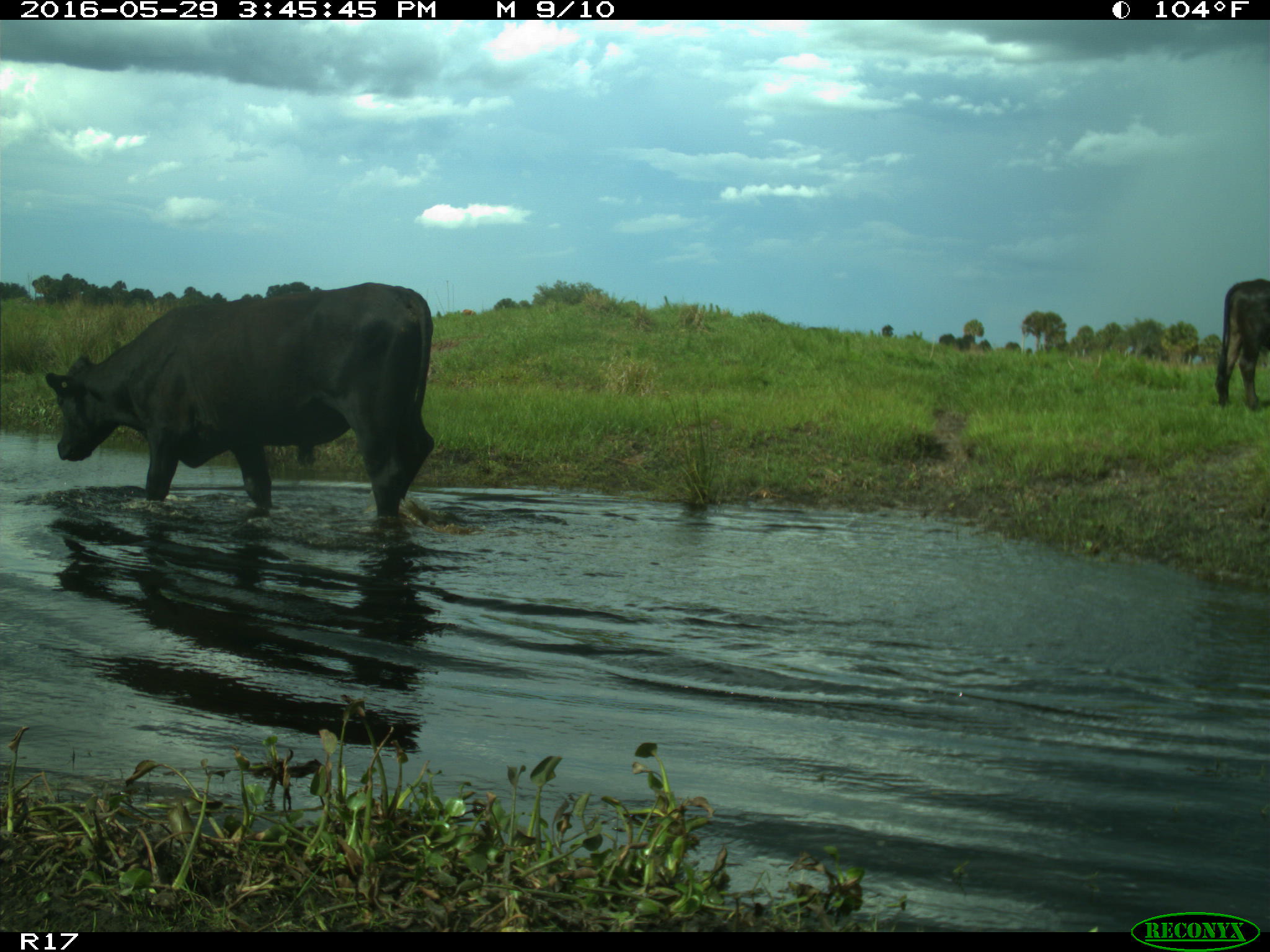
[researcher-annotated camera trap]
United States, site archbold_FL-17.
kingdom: Animalia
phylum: Chordata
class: Mammalia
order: Artiodactyla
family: Bovidae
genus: Bos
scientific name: Bos taurus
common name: domestic cow